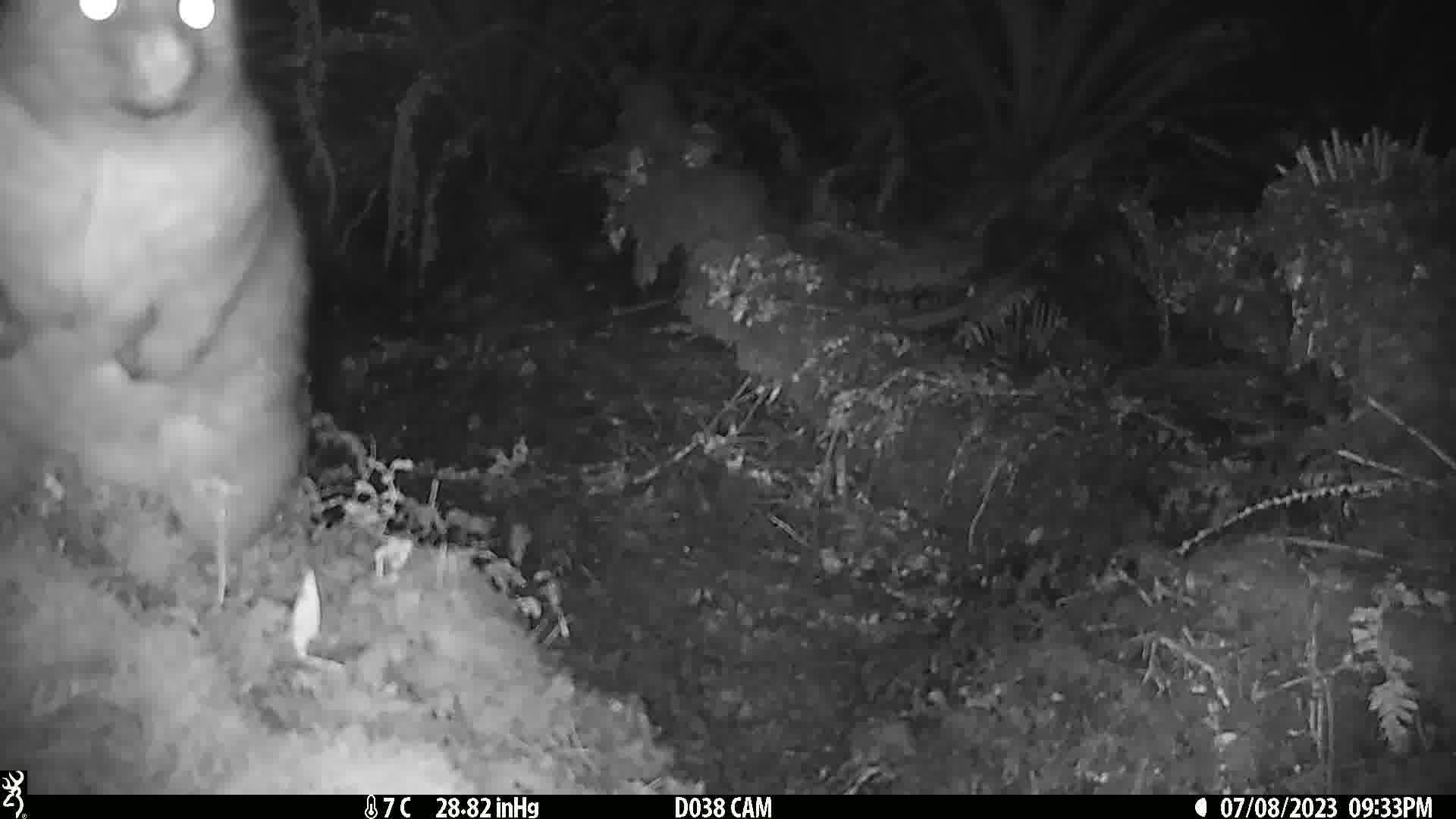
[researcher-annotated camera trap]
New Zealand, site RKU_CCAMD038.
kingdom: Animalia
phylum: Chordata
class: Mammalia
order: Diprotodontia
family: Phalangeridae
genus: Trichosurus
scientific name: Trichosurus vulpecula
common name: common brushtail possum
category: possum